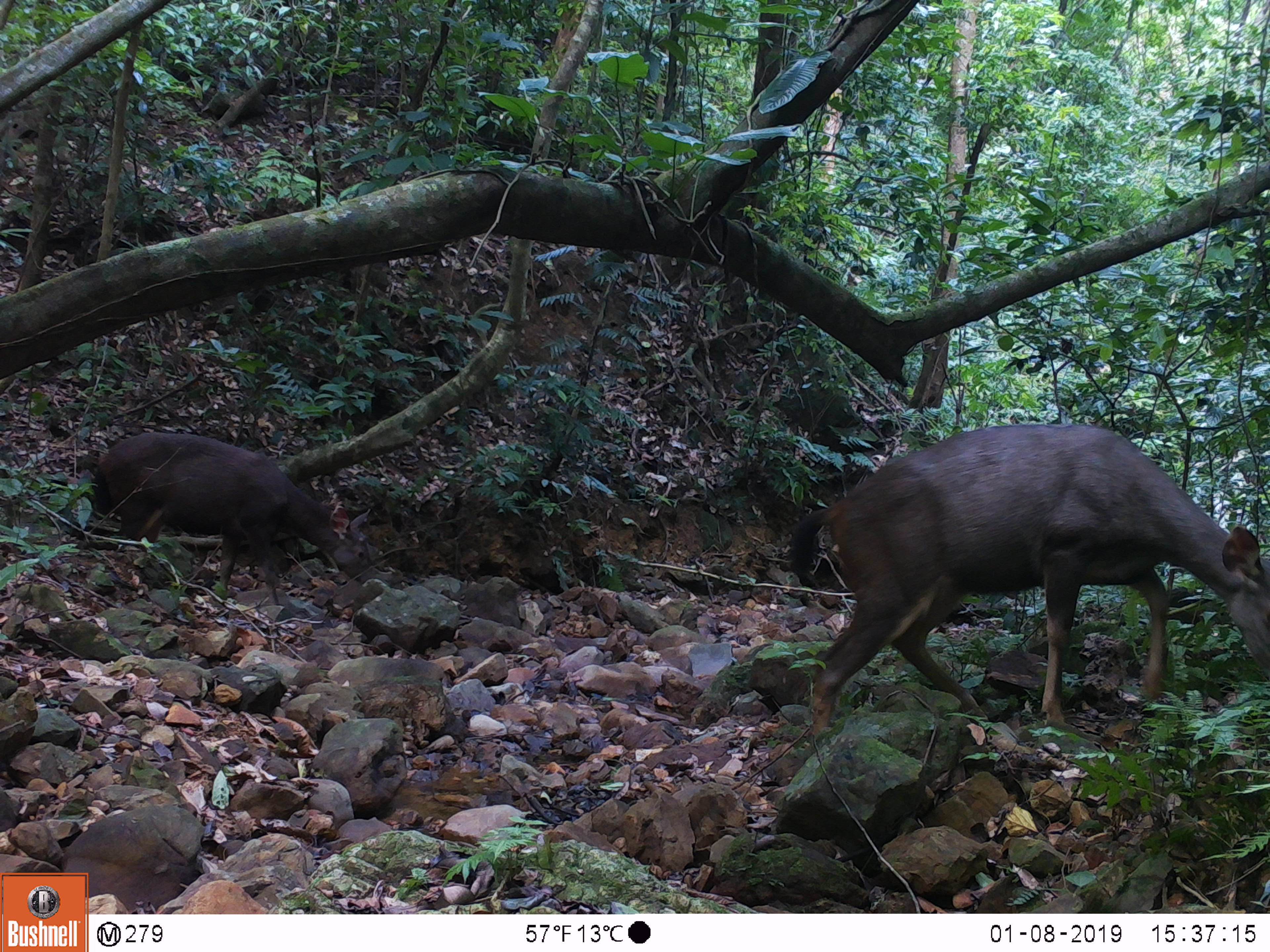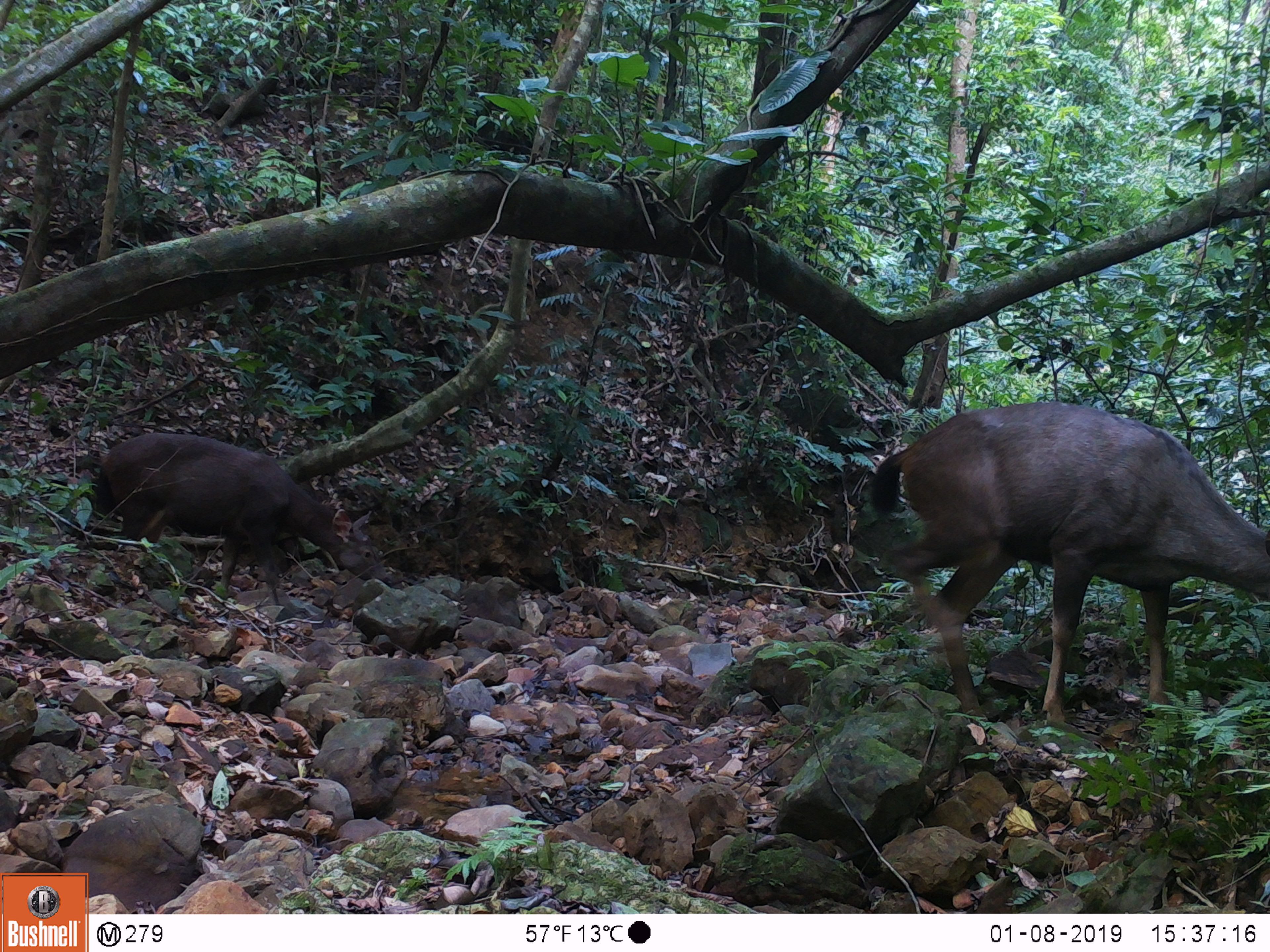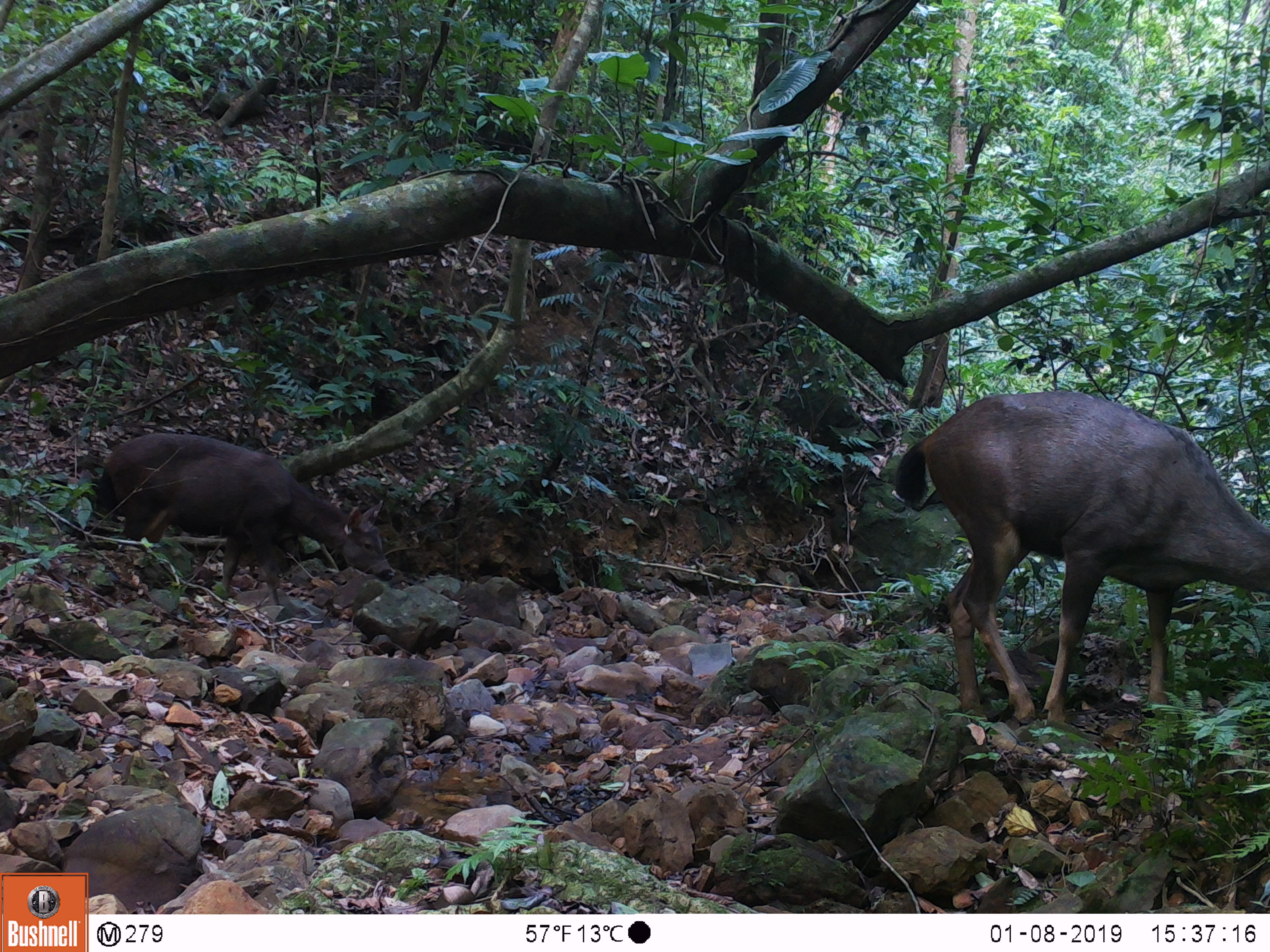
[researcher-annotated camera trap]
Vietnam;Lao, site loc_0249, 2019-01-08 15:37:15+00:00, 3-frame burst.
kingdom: Animalia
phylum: Chordata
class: Mammalia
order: Artiodactyla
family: Cervidae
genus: Rusa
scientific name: Rusa unicolor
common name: sambar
Sambar (Rusa unicolor). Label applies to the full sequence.